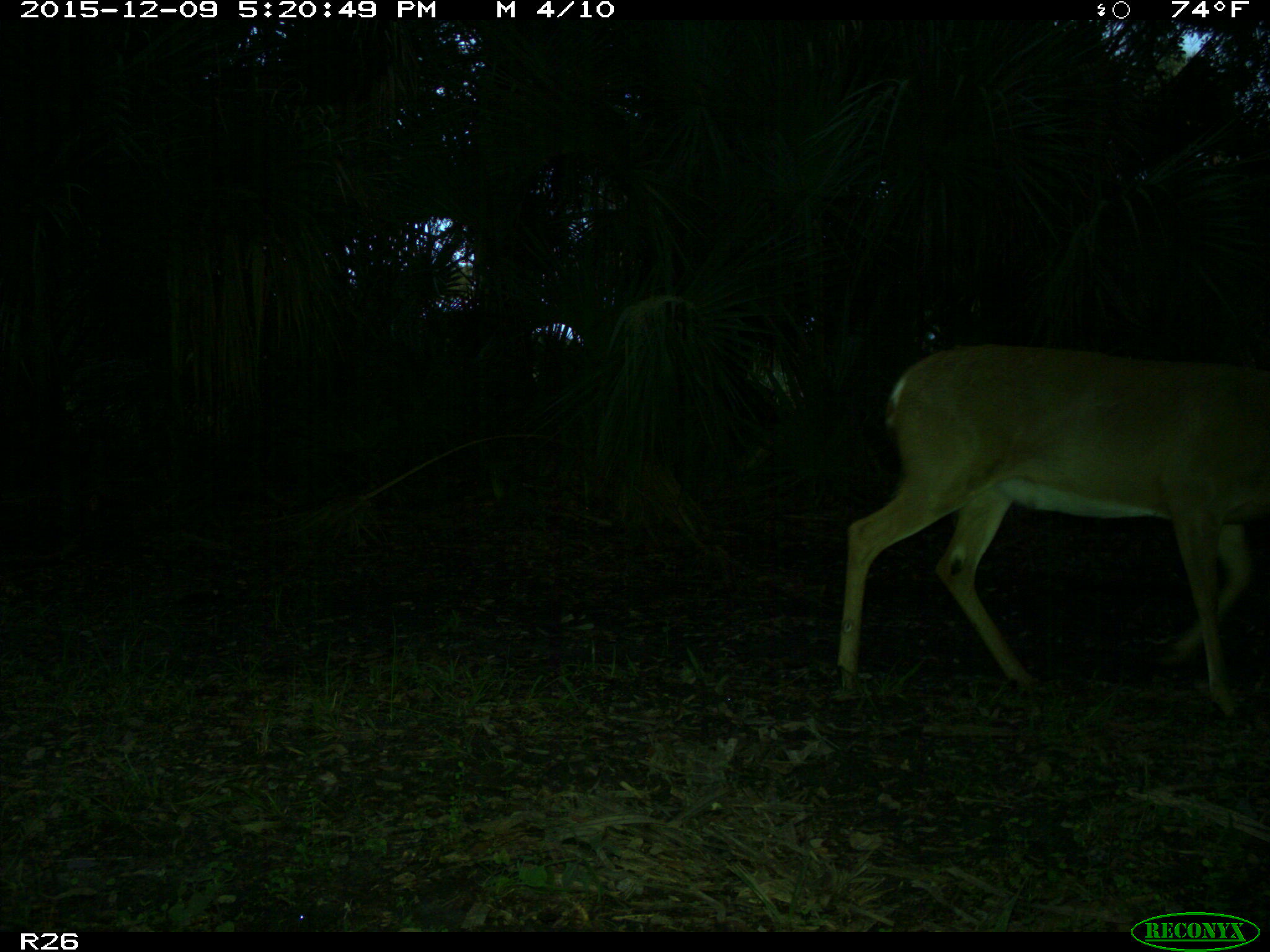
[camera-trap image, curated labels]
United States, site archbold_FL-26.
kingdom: Animalia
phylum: Chordata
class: Mammalia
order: Artiodactyla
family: Cervidae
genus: Odocoileus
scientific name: Odocoileus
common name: deer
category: unidentified deer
Unidentified deer (deer) (Odocoileus).